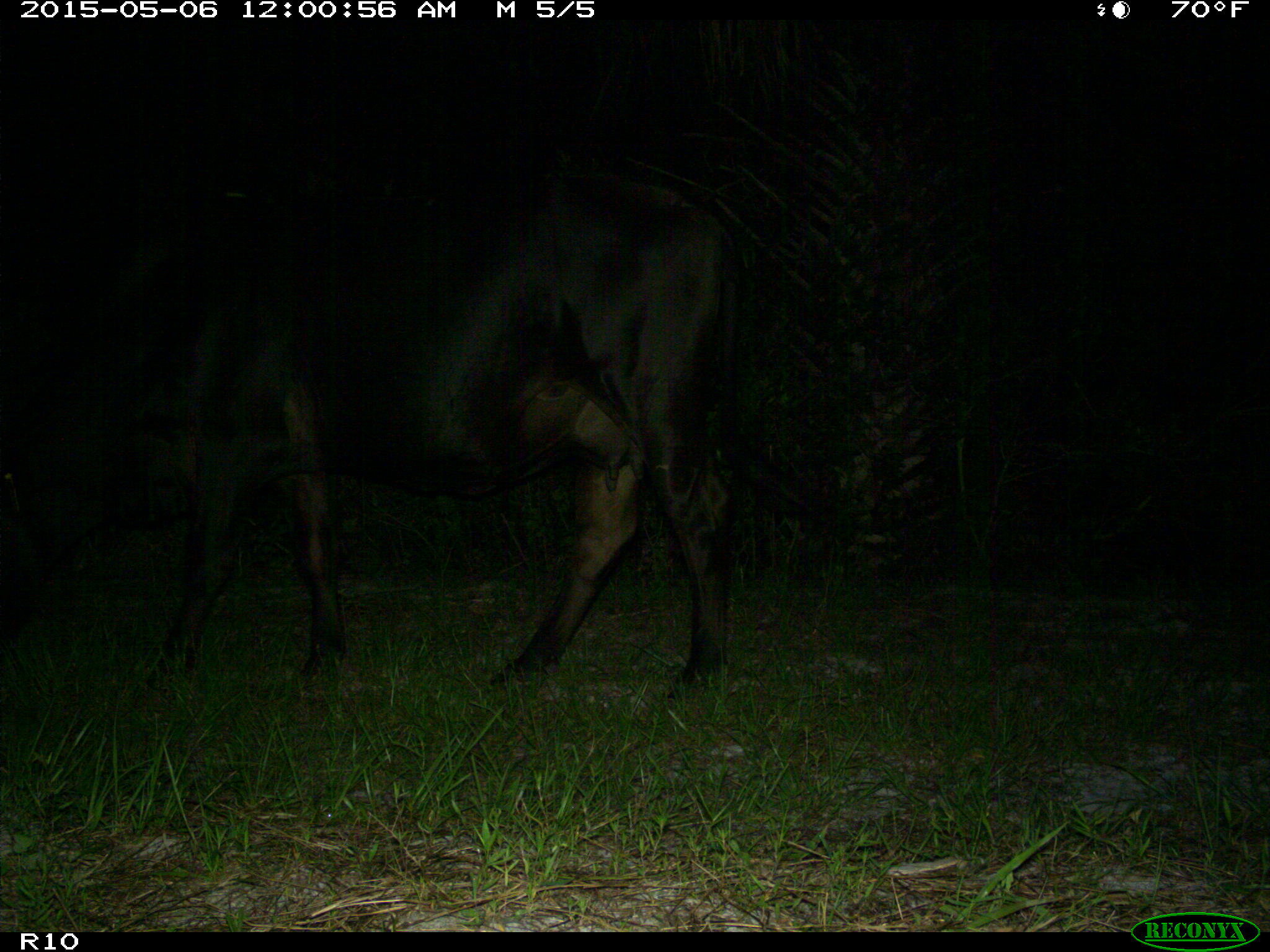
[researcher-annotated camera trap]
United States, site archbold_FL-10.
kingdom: Animalia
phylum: Chordata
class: Mammalia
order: Artiodactyla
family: Bovidae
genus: Bos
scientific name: Bos taurus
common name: domestic cow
Bos taurus (domestic cow).